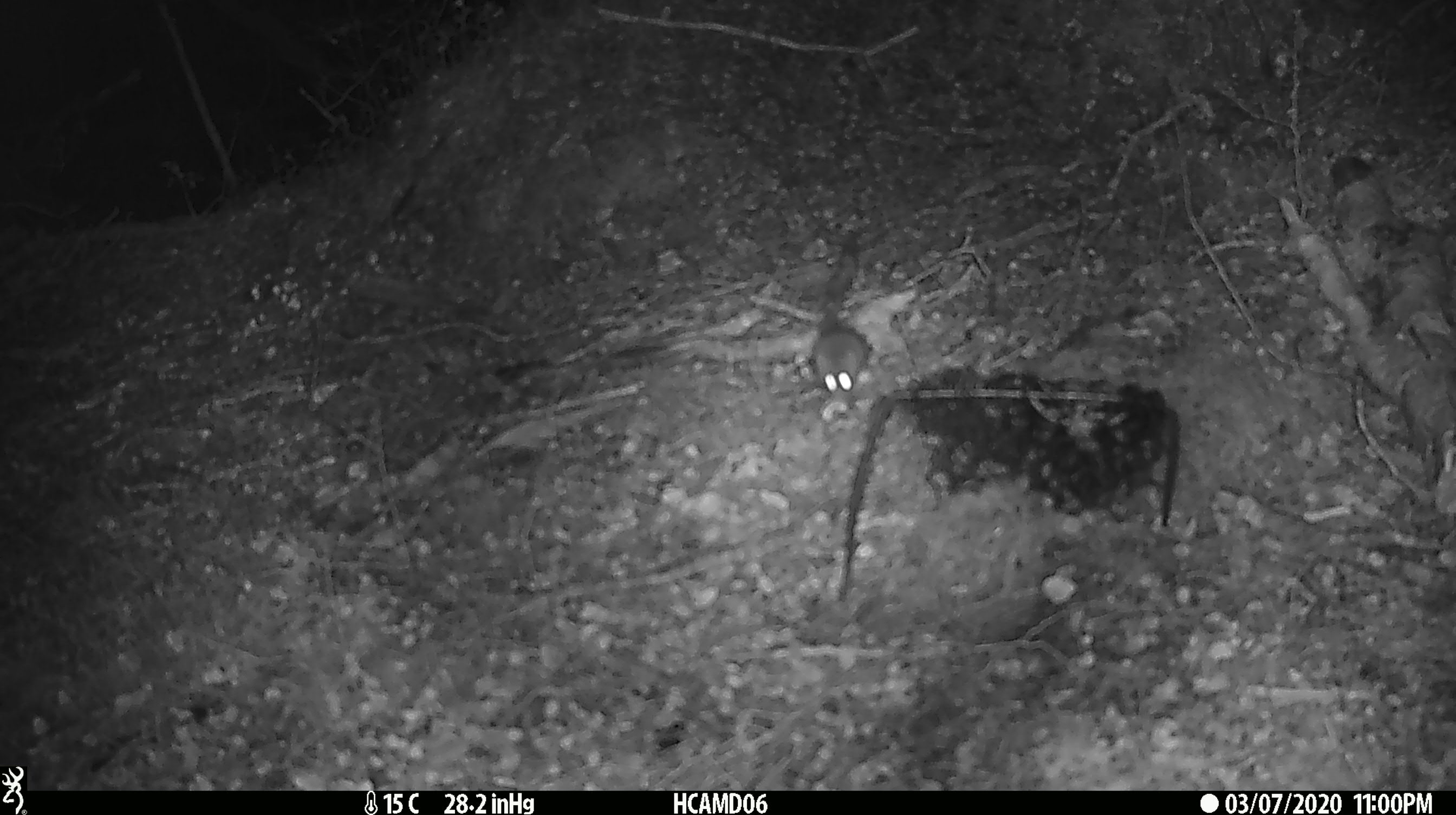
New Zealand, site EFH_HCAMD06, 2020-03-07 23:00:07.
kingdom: Animalia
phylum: Chordata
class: Mammalia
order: Rodentia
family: Muridae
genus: Mus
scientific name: Mus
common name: mouse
Mouse (Mus).